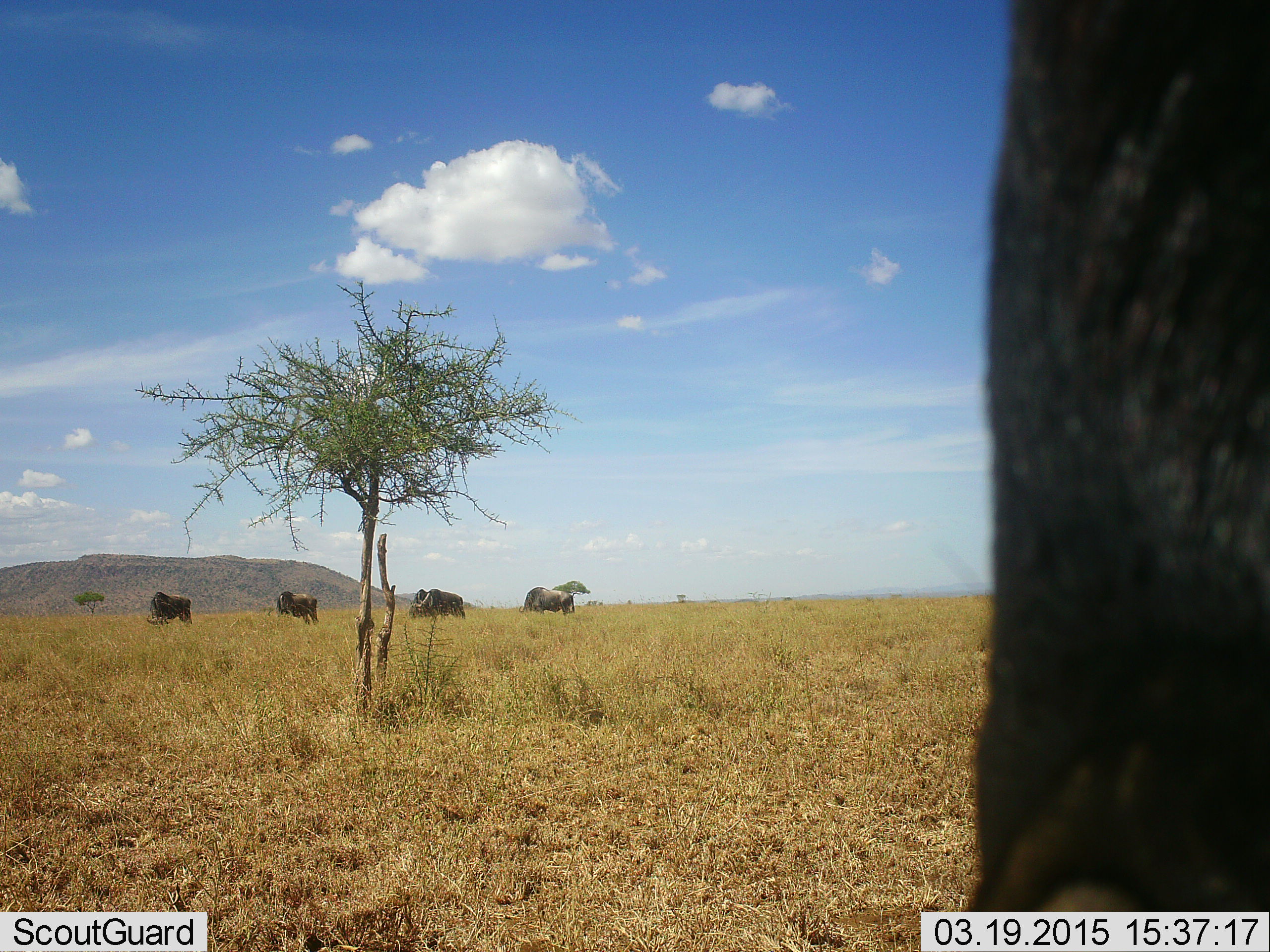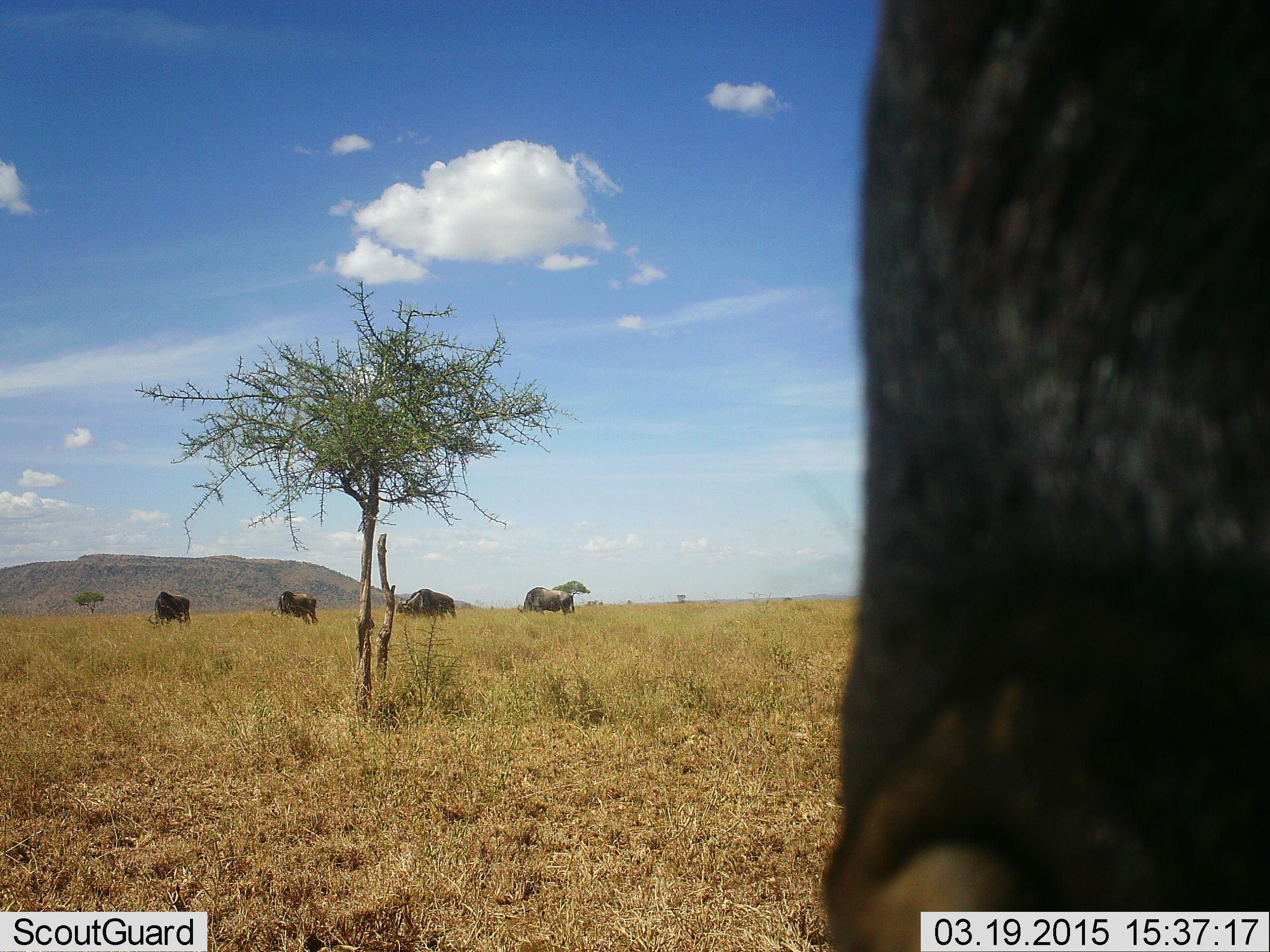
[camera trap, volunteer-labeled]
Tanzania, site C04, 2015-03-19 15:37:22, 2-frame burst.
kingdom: Animalia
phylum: Chordata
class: Mammalia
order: Artiodactyla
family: Bovidae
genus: Connochaetes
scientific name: Connochaetes taurinus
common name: blue wildebeest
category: wildebeest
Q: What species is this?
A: Wildebeest (blue wildebeest) (Connochaetes taurinus).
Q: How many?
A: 5.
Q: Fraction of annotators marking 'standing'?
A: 50%.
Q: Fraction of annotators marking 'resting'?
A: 10%.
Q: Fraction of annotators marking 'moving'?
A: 40%.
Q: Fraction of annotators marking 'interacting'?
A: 0%.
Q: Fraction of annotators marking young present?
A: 0%.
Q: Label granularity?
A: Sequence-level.